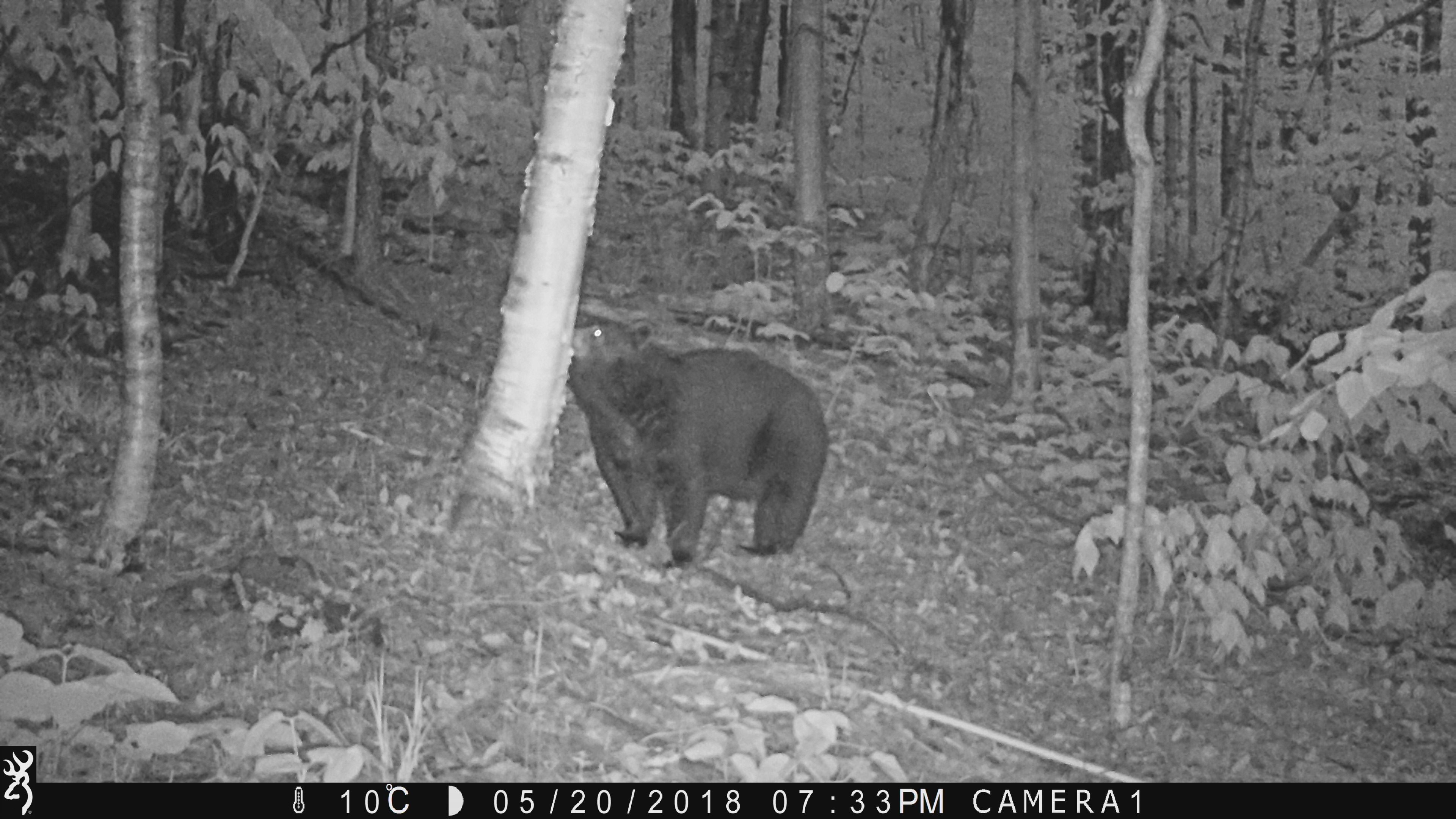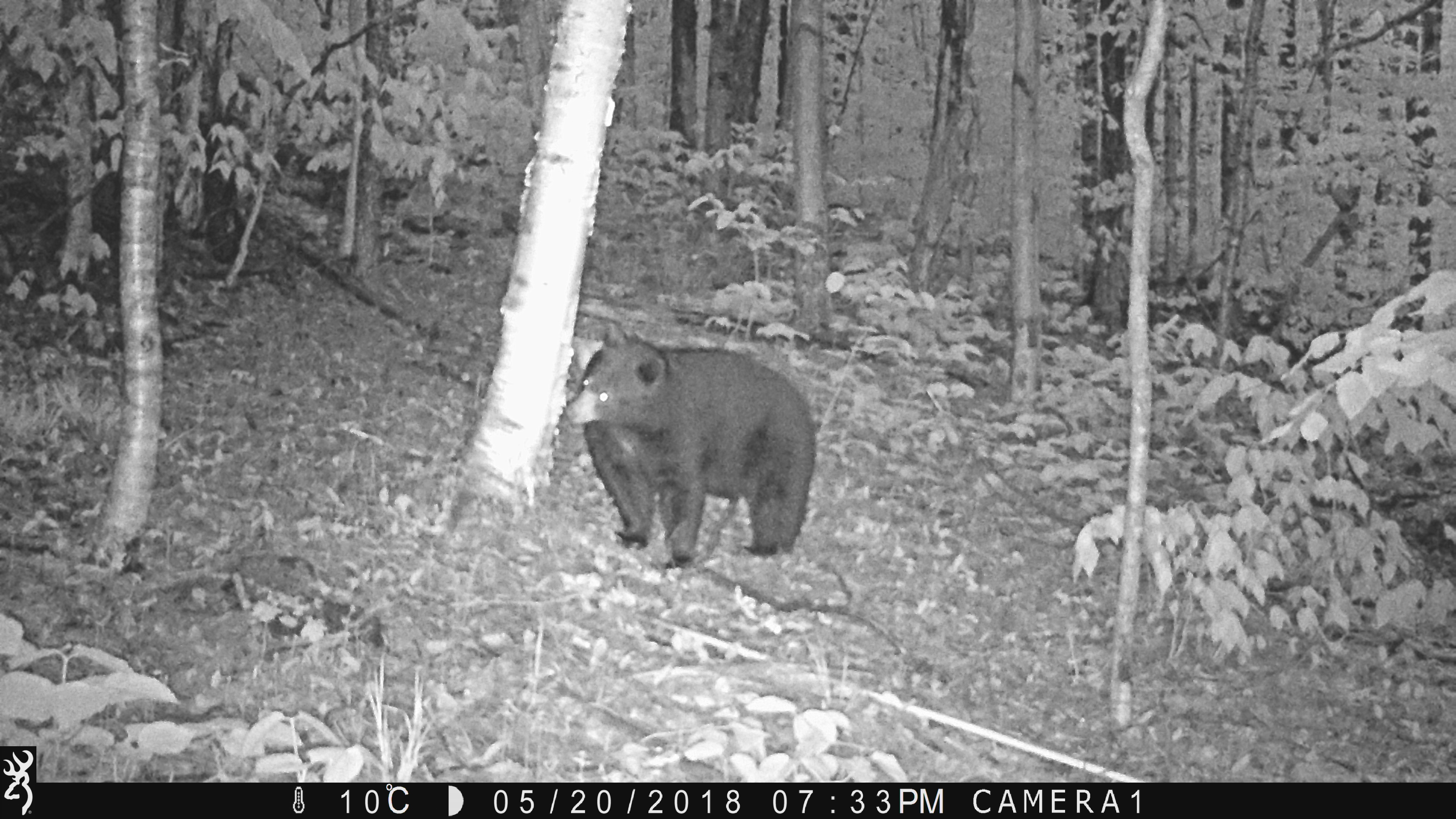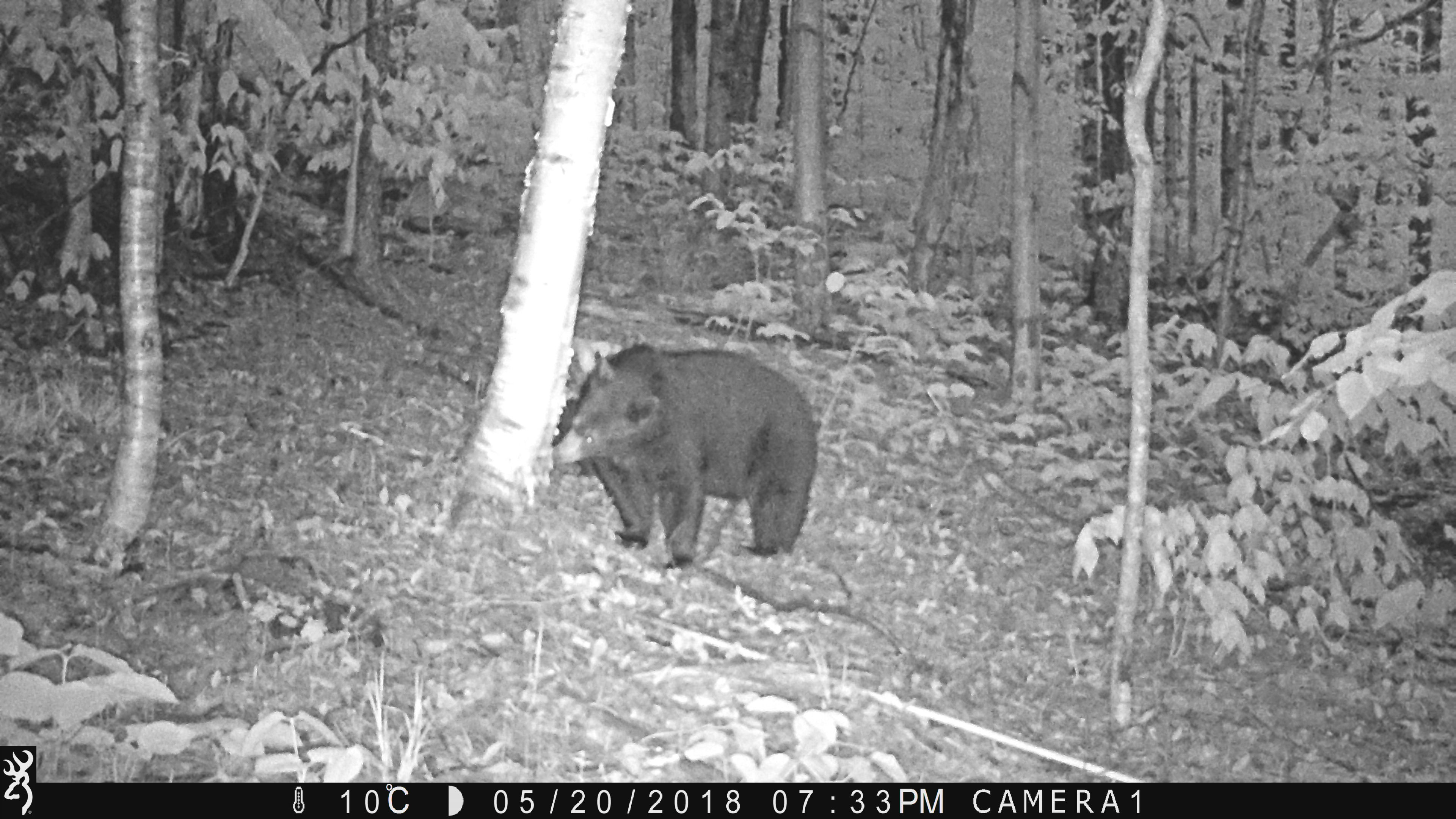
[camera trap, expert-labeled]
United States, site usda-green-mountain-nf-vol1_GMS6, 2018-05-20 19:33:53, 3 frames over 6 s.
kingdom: Animalia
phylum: Chordata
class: Mammalia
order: Carnivora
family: Ursidae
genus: Ursus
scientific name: Ursus americanus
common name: black bear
Black bear (Ursus americanus).